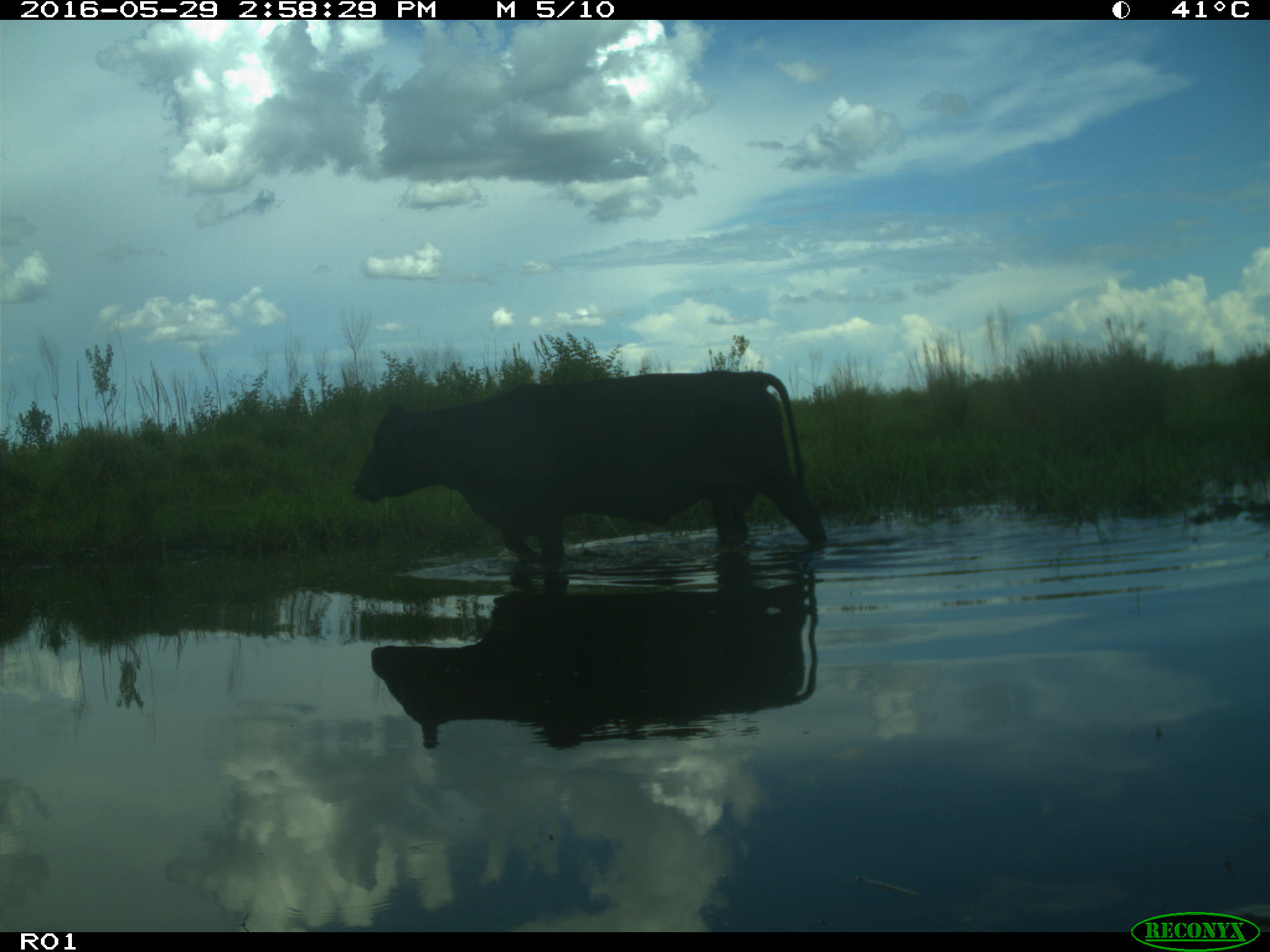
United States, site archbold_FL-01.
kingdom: Animalia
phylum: Chordata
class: Mammalia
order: Artiodactyla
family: Bovidae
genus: Bos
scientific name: Bos taurus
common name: domestic cow